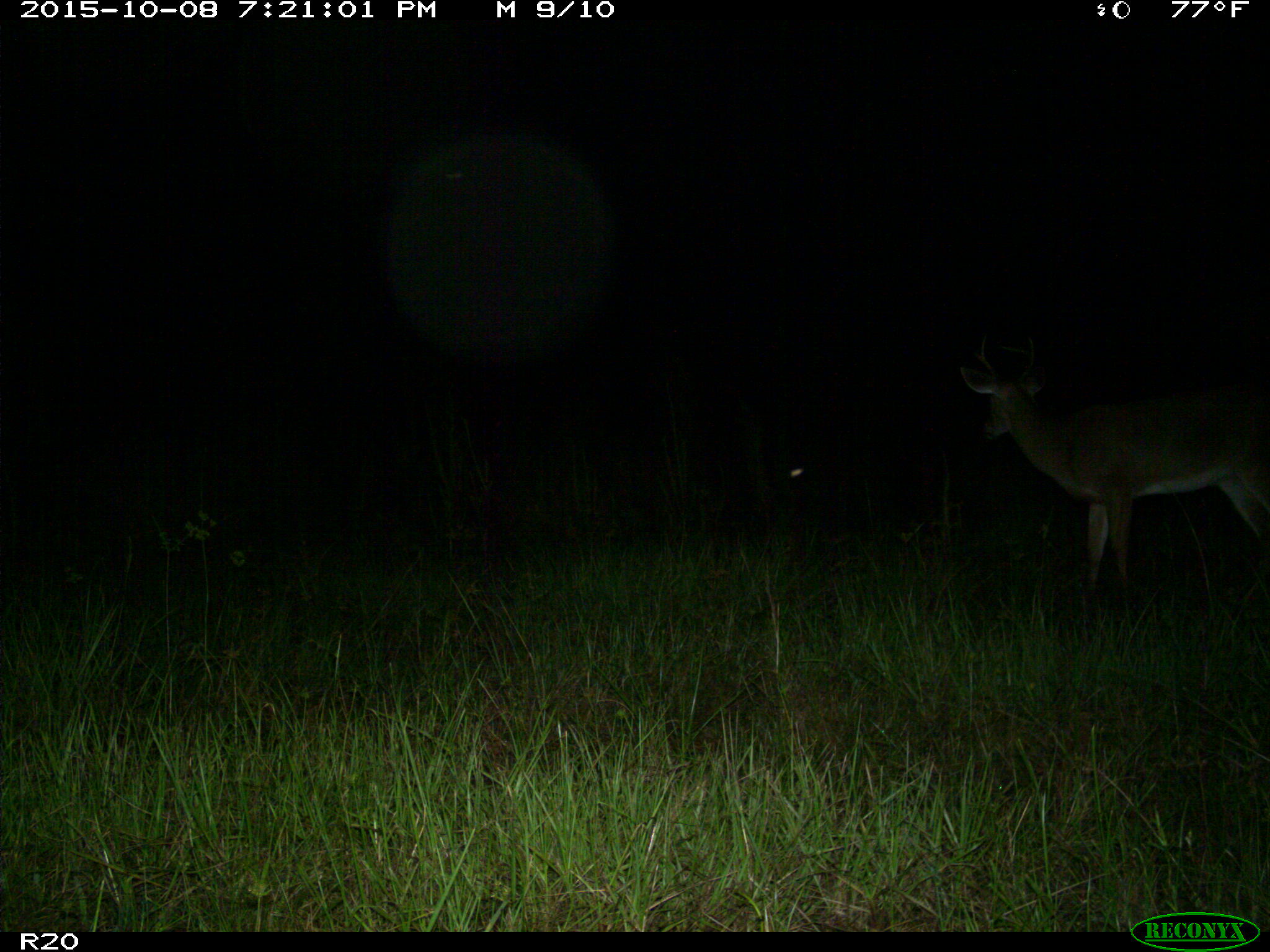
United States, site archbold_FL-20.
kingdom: Animalia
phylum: Chordata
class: Mammalia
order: Artiodactyla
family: Cervidae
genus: Odocoileus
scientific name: Odocoileus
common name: deer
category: unidentified deer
Unidentified deer (deer) (Odocoileus).